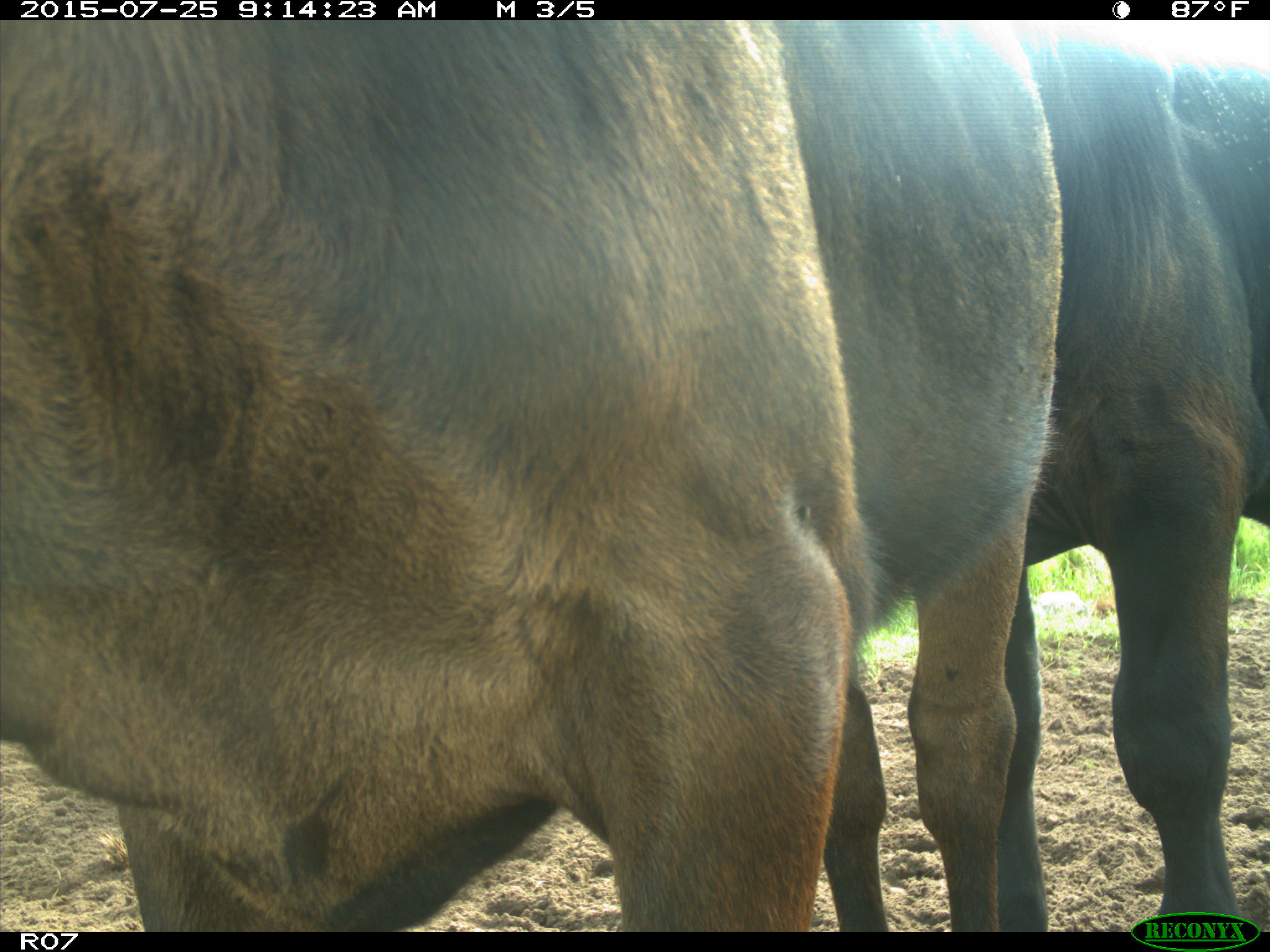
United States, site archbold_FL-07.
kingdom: Animalia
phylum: Chordata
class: Mammalia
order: Artiodactyla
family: Bovidae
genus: Bos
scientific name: Bos taurus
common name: domestic cow